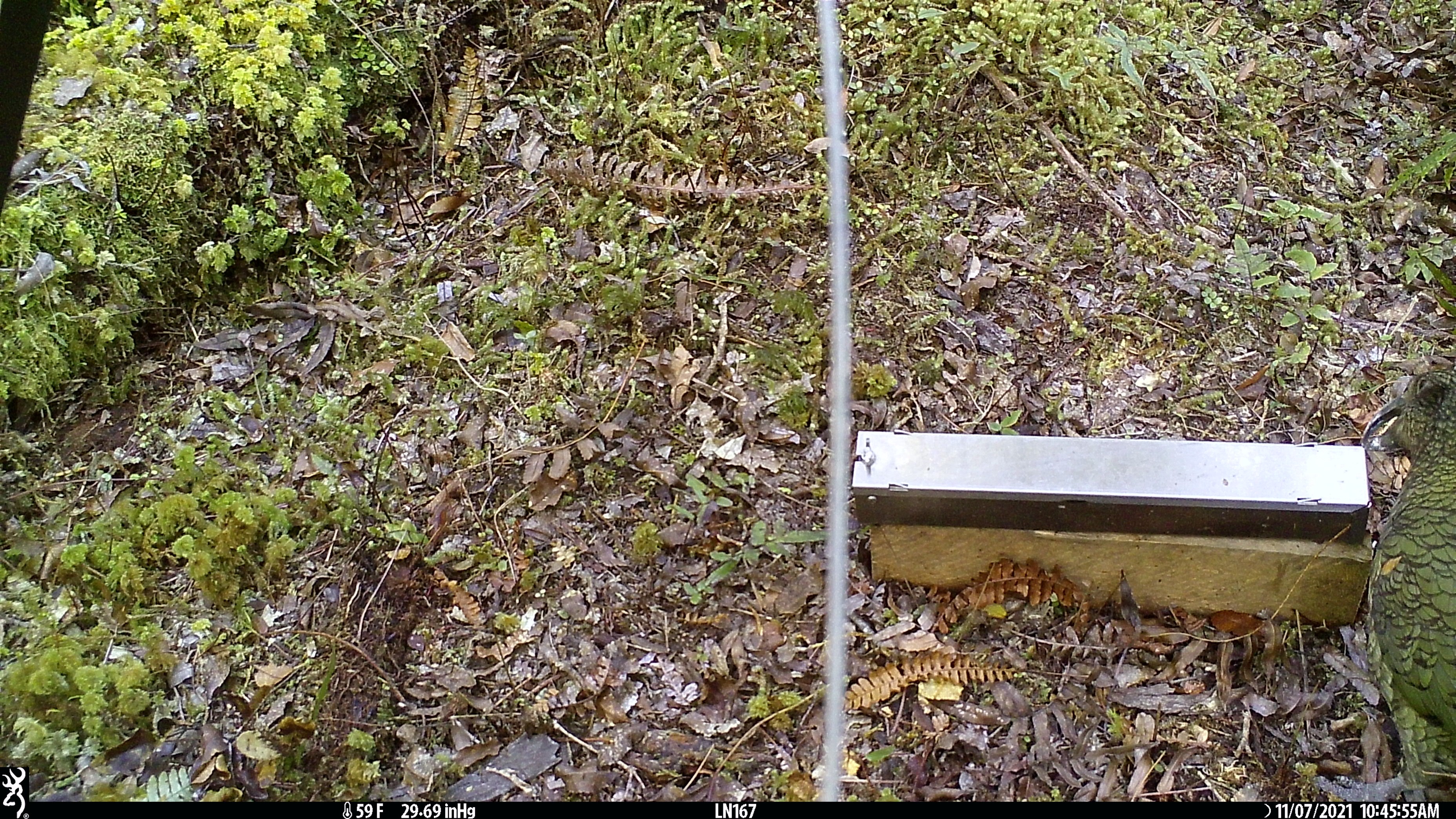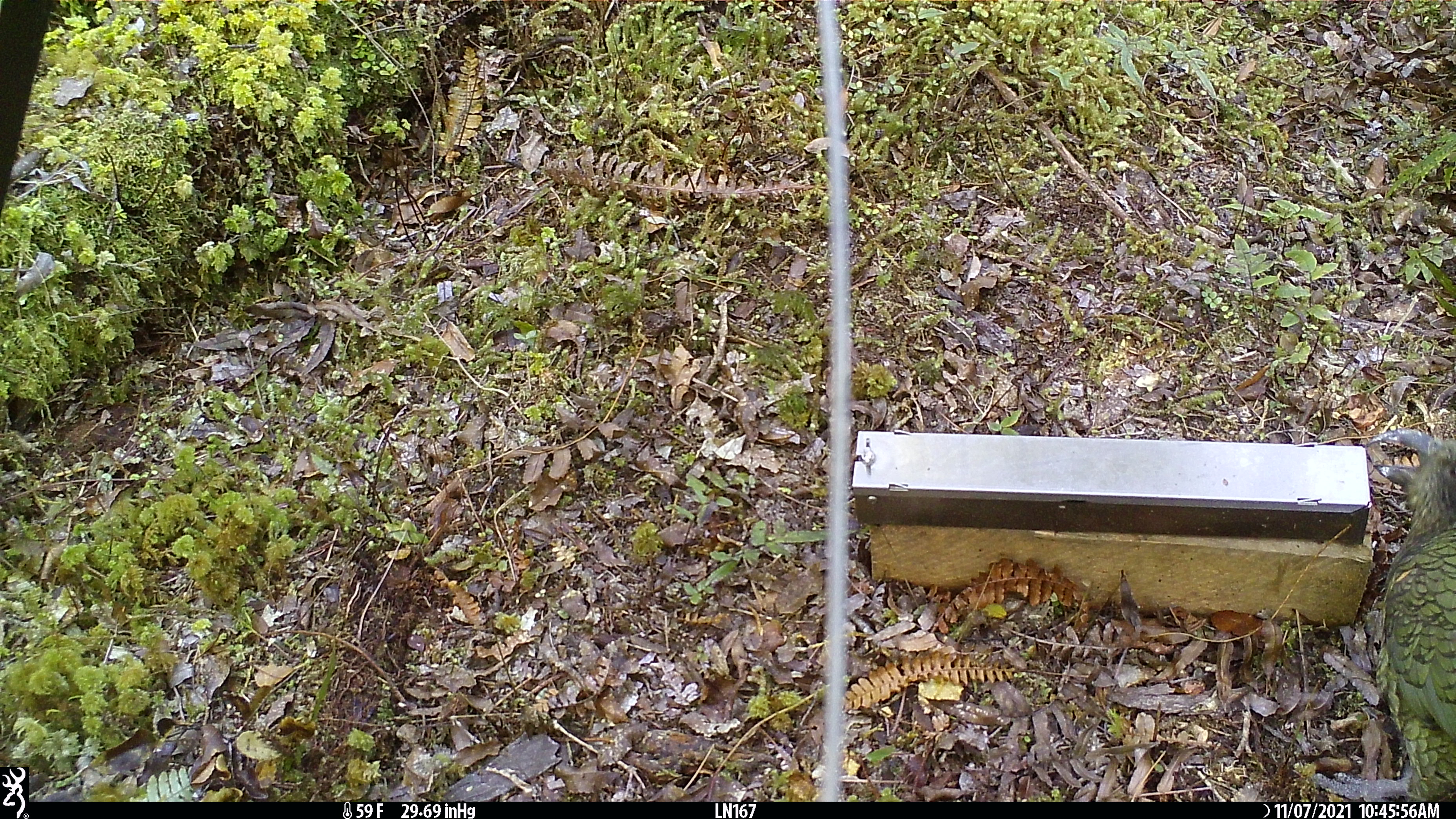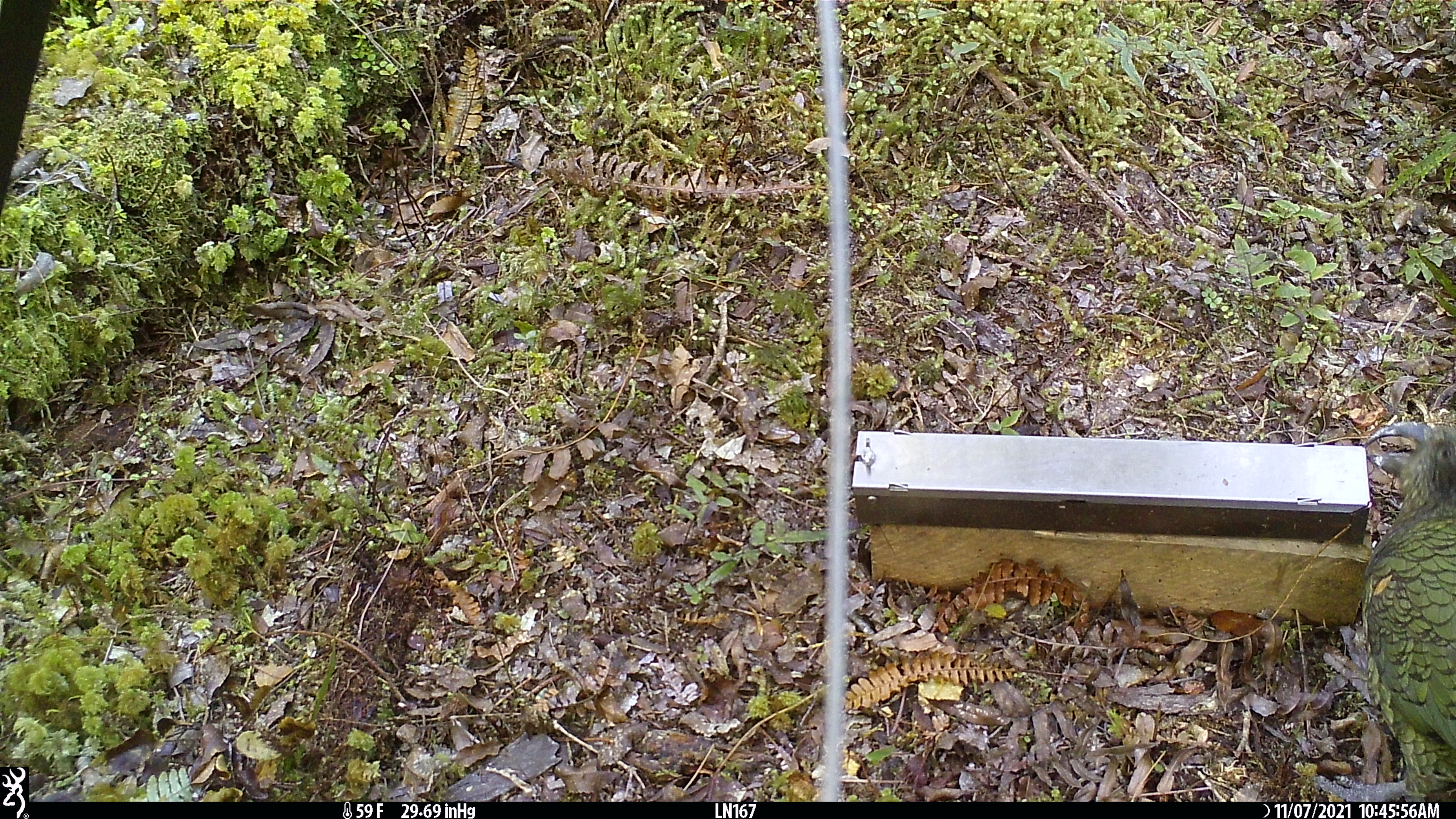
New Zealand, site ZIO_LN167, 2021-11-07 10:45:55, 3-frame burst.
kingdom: Animalia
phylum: Chordata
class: Aves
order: Psittaciformes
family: Strigopidae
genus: Nestor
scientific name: Nestor notabilis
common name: kea